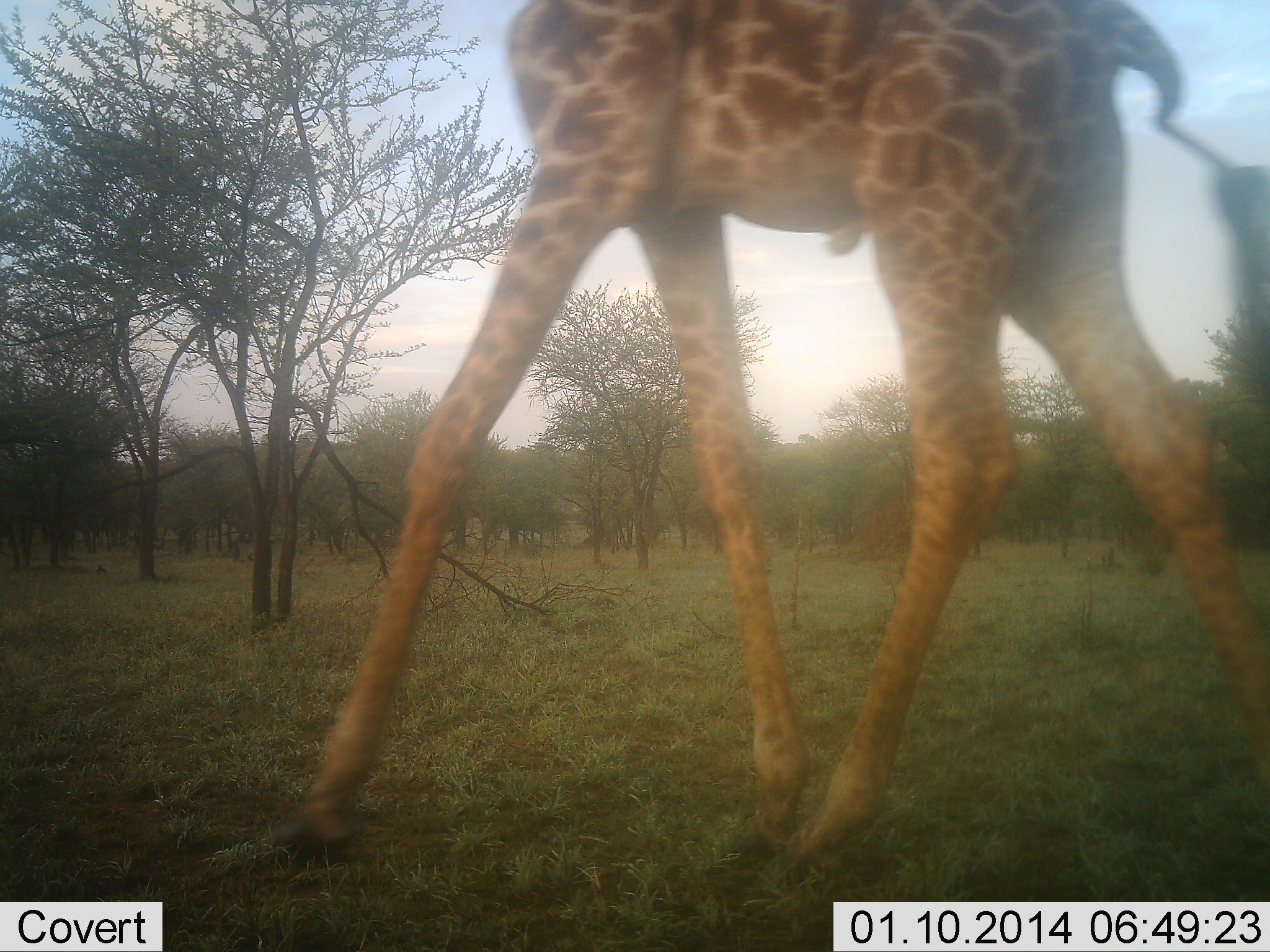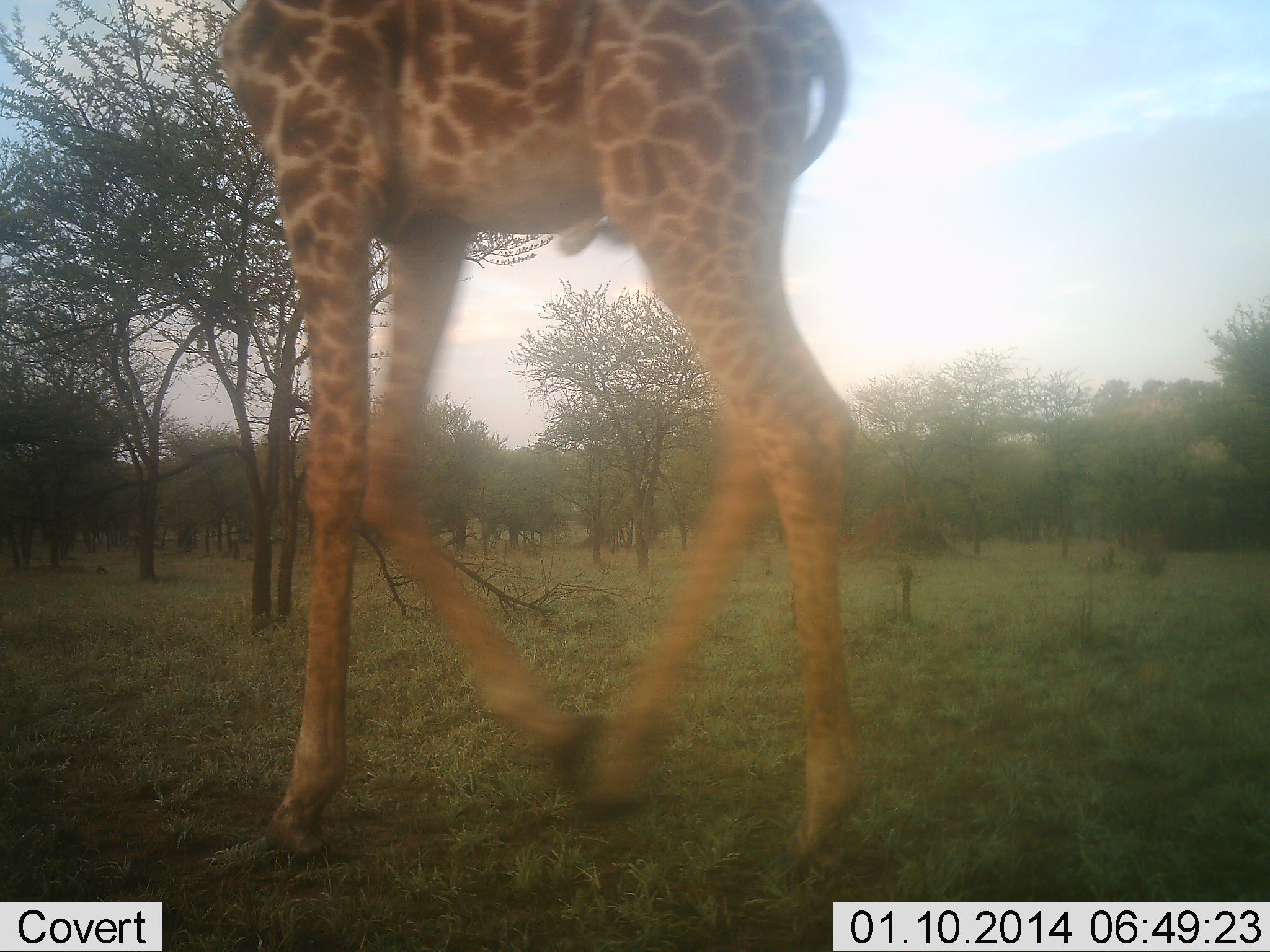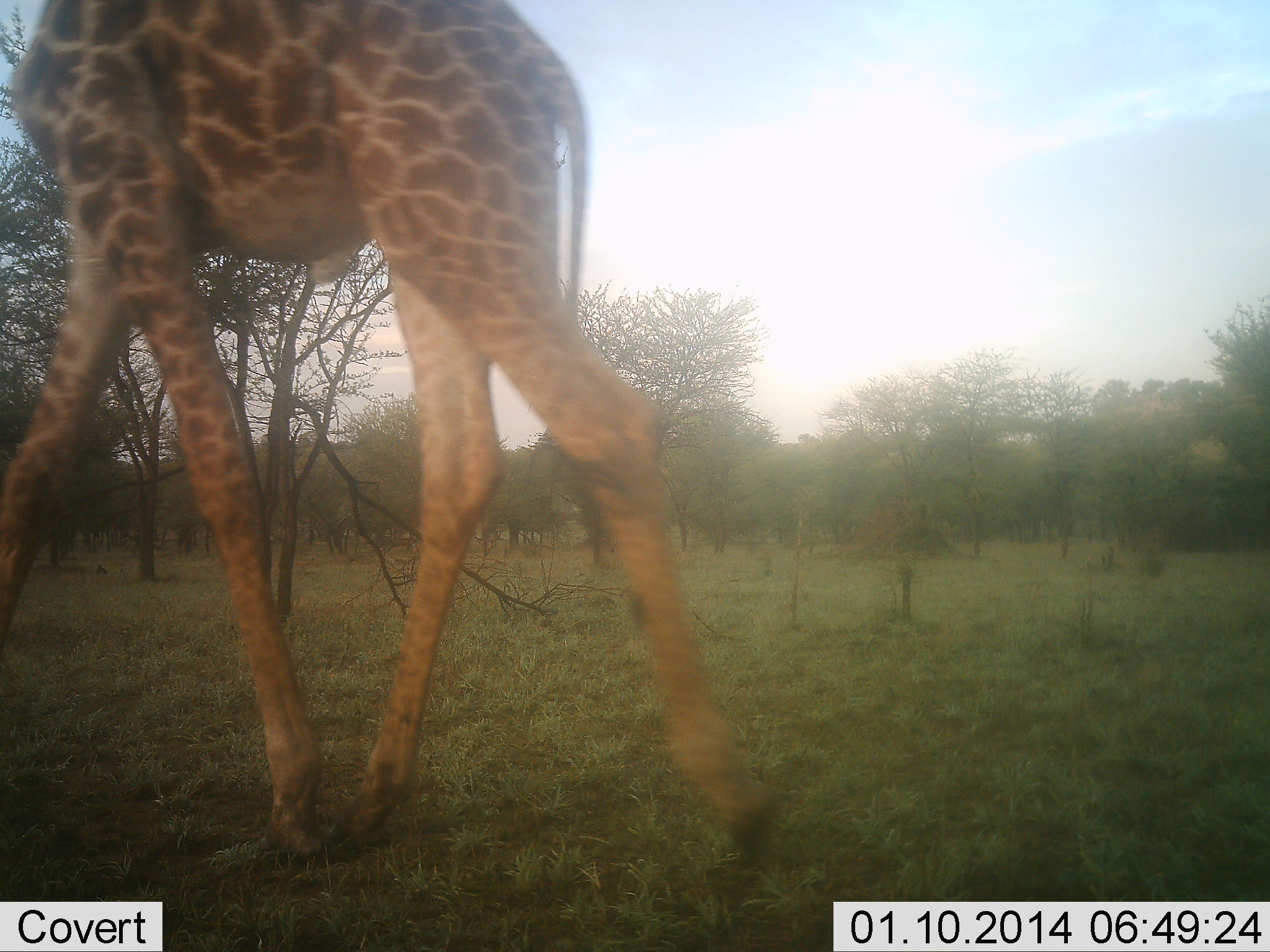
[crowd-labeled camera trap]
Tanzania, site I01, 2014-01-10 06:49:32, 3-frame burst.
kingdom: Animalia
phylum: Chordata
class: Mammalia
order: Artiodactyla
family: Giraffidae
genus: Giraffa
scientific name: Giraffa camelopardalis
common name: giraffe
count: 1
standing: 20%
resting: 0%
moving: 80%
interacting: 0%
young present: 0%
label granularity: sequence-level